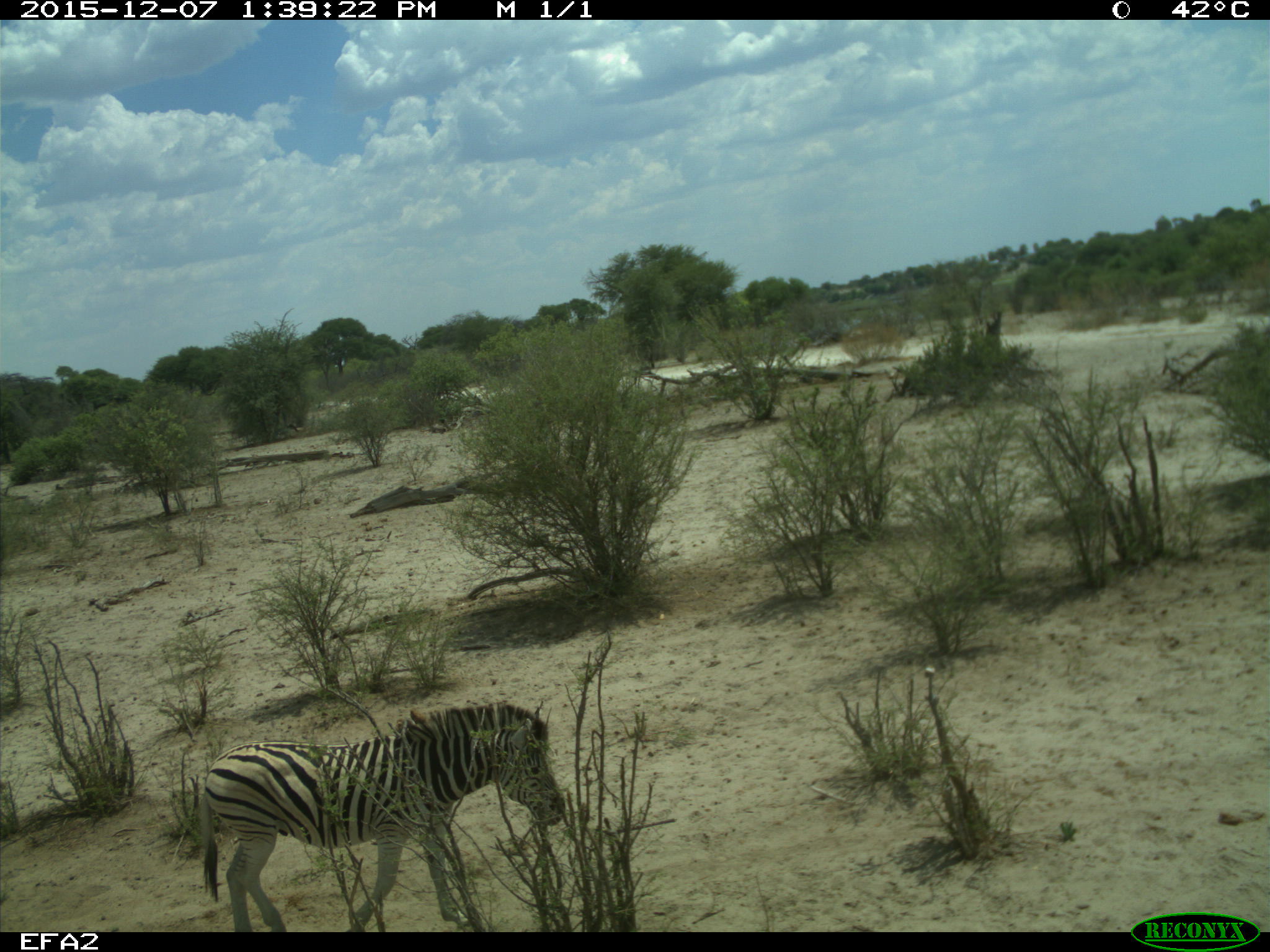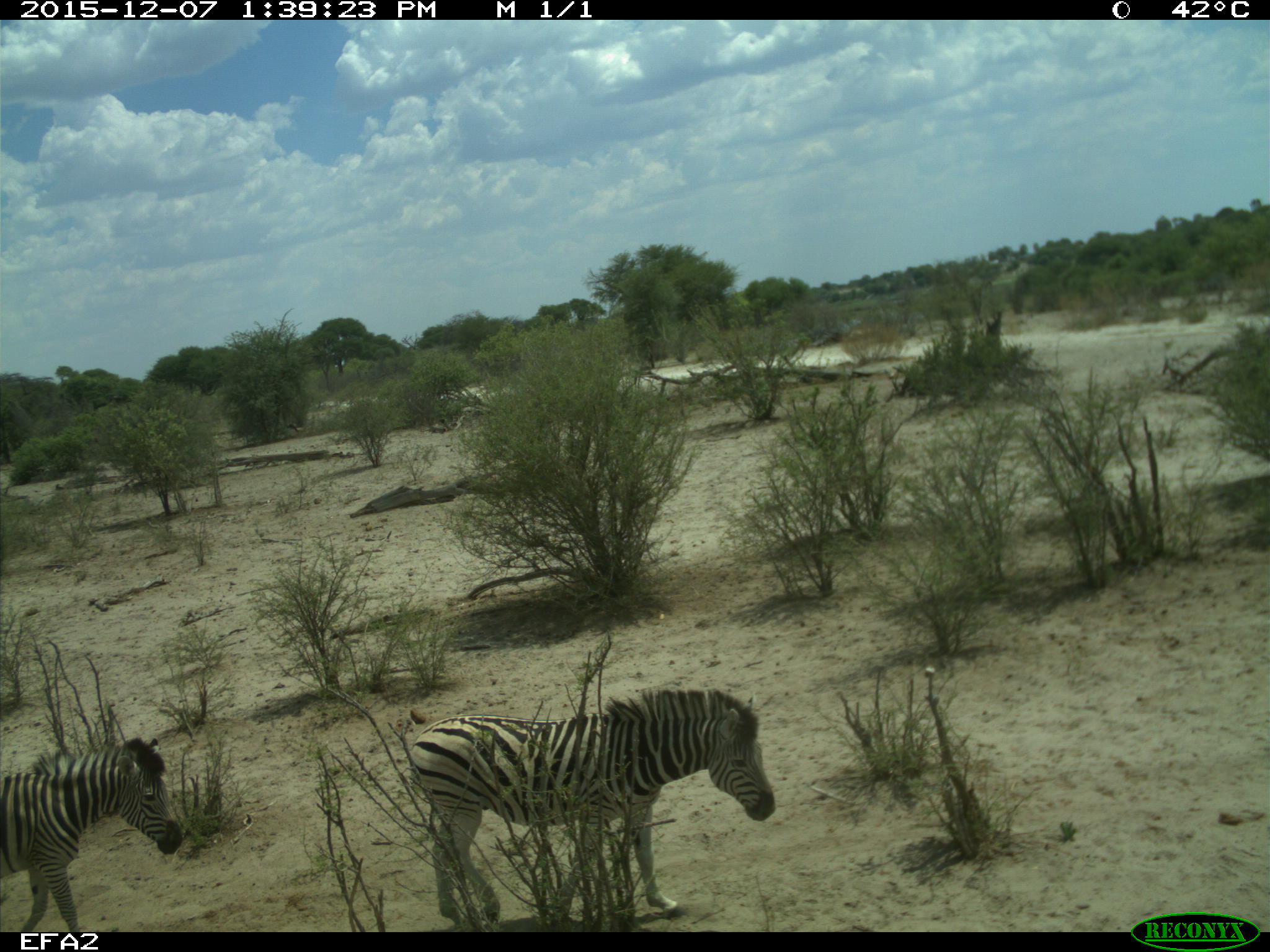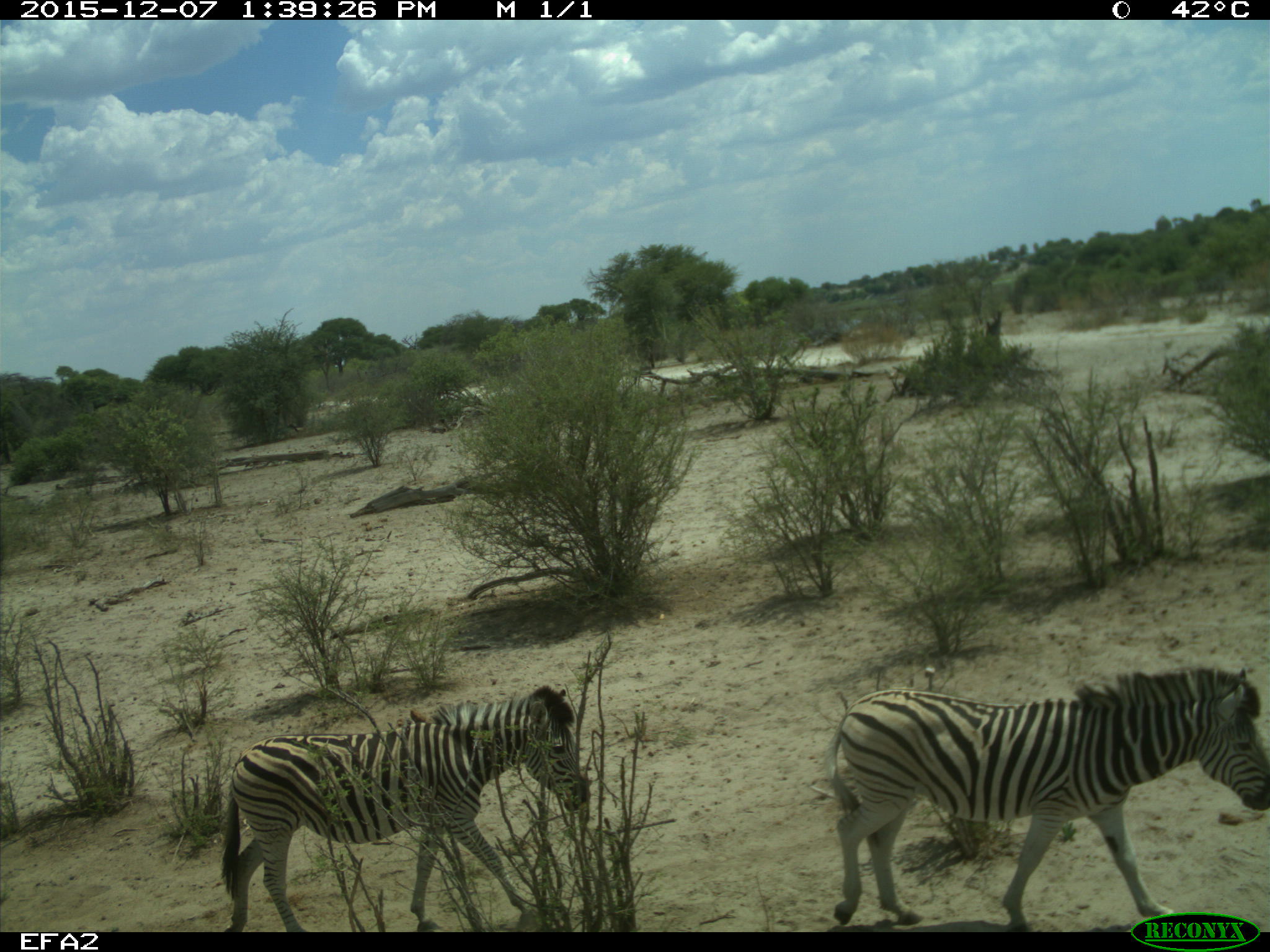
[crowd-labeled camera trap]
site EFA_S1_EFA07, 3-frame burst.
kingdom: Animalia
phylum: Chordata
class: Mammalia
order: Perissodactyla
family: Equidae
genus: Equus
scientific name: Equus quagga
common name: plains zebra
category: zebraplains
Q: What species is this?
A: Zebraplains (plains zebra) (Equus quagga).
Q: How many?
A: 2.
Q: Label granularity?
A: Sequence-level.